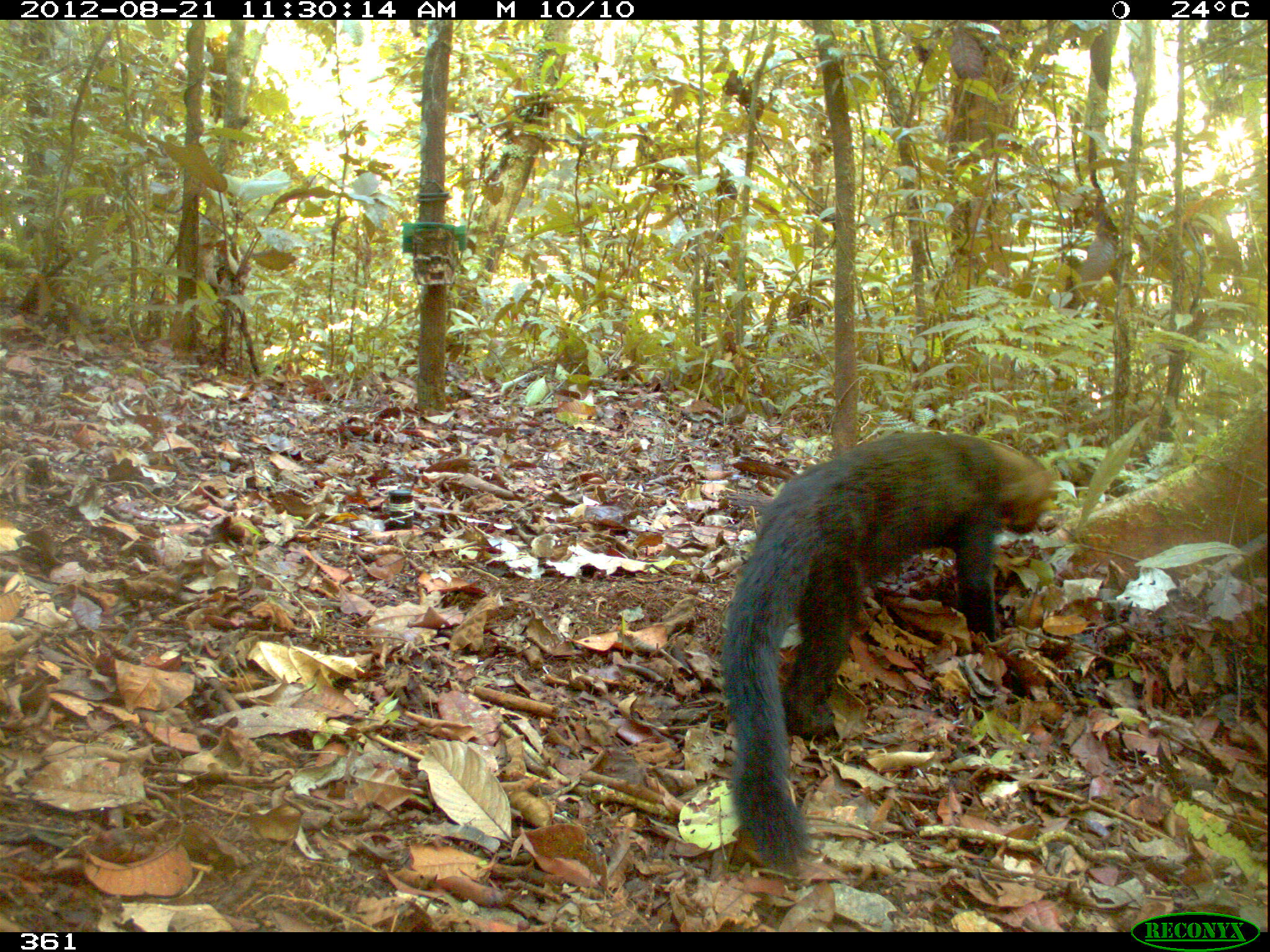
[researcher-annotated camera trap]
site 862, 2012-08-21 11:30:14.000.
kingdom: Animalia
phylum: Chordata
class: Mammalia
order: Carnivora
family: Mustelidae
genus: Eira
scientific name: Eira barbara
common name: tayra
Eira barbara (tayra).